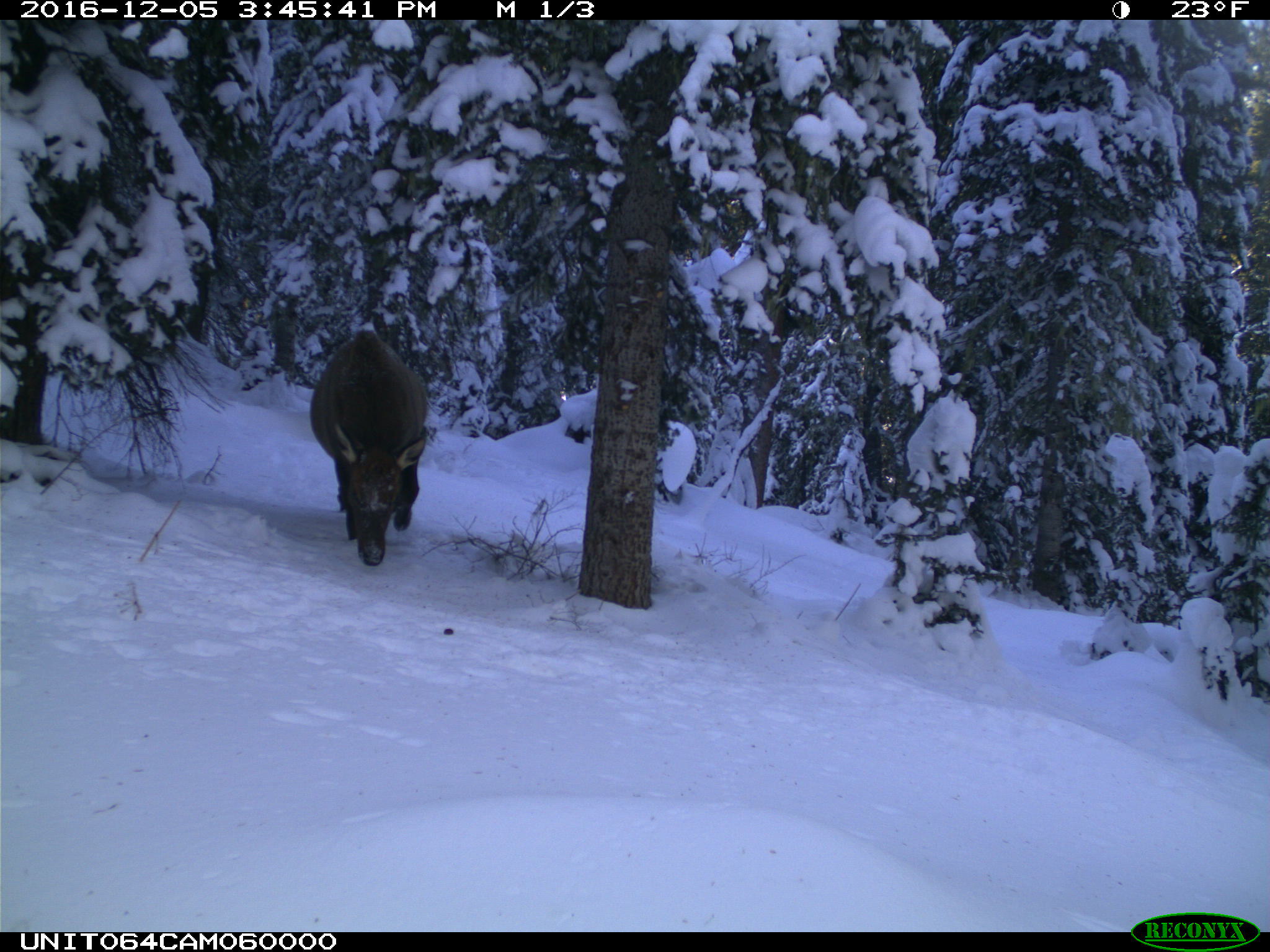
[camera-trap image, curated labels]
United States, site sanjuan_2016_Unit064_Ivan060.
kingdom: Animalia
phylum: Chordata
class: Mammalia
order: Artiodactyla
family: Cervidae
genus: Cervus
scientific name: Cervus elaphus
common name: red deer